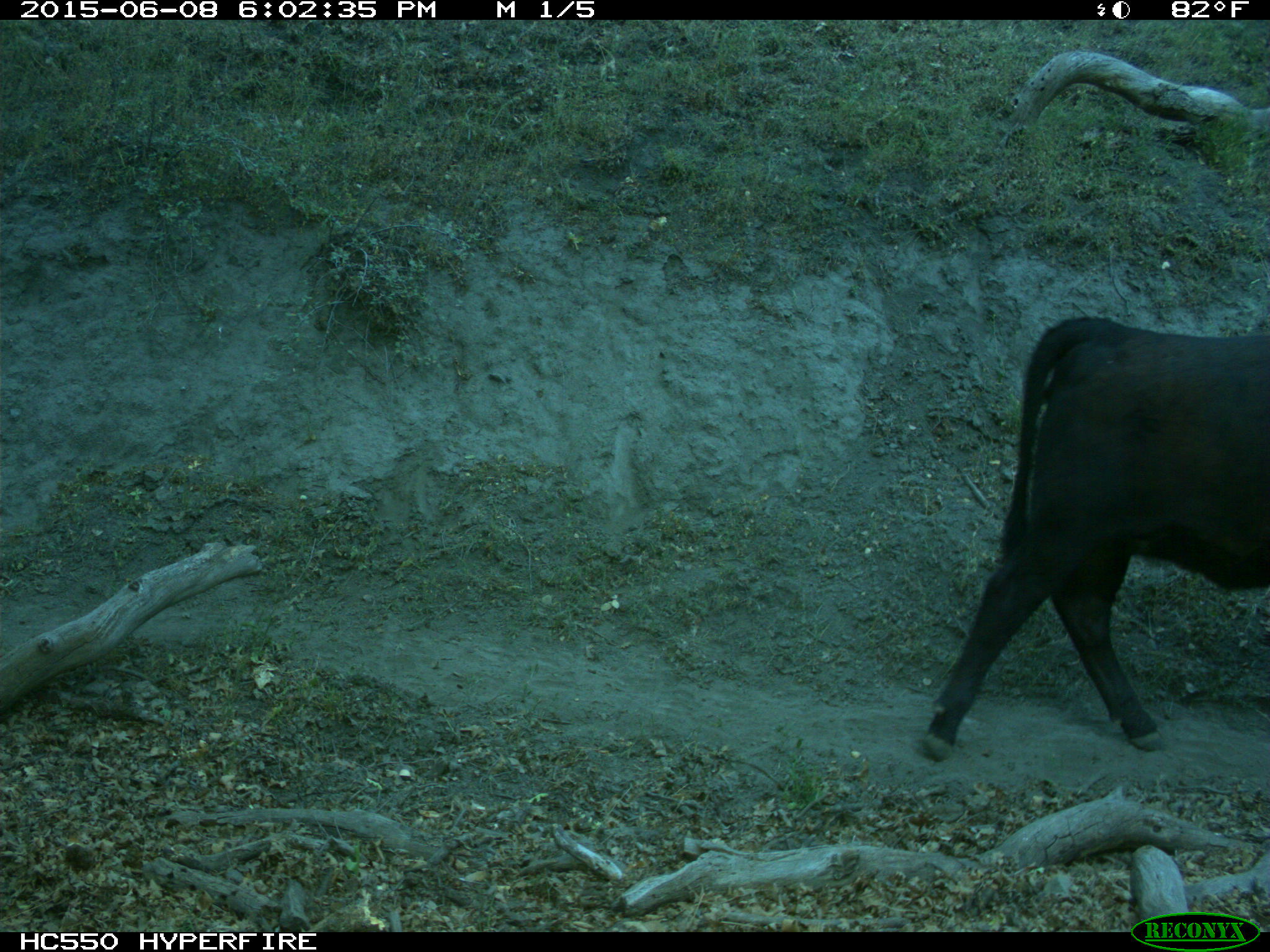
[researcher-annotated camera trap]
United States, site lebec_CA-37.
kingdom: Animalia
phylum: Chordata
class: Mammalia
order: Artiodactyla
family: Bovidae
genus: Bos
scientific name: Bos taurus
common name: domestic cow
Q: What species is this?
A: Bos taurus (domestic cow).